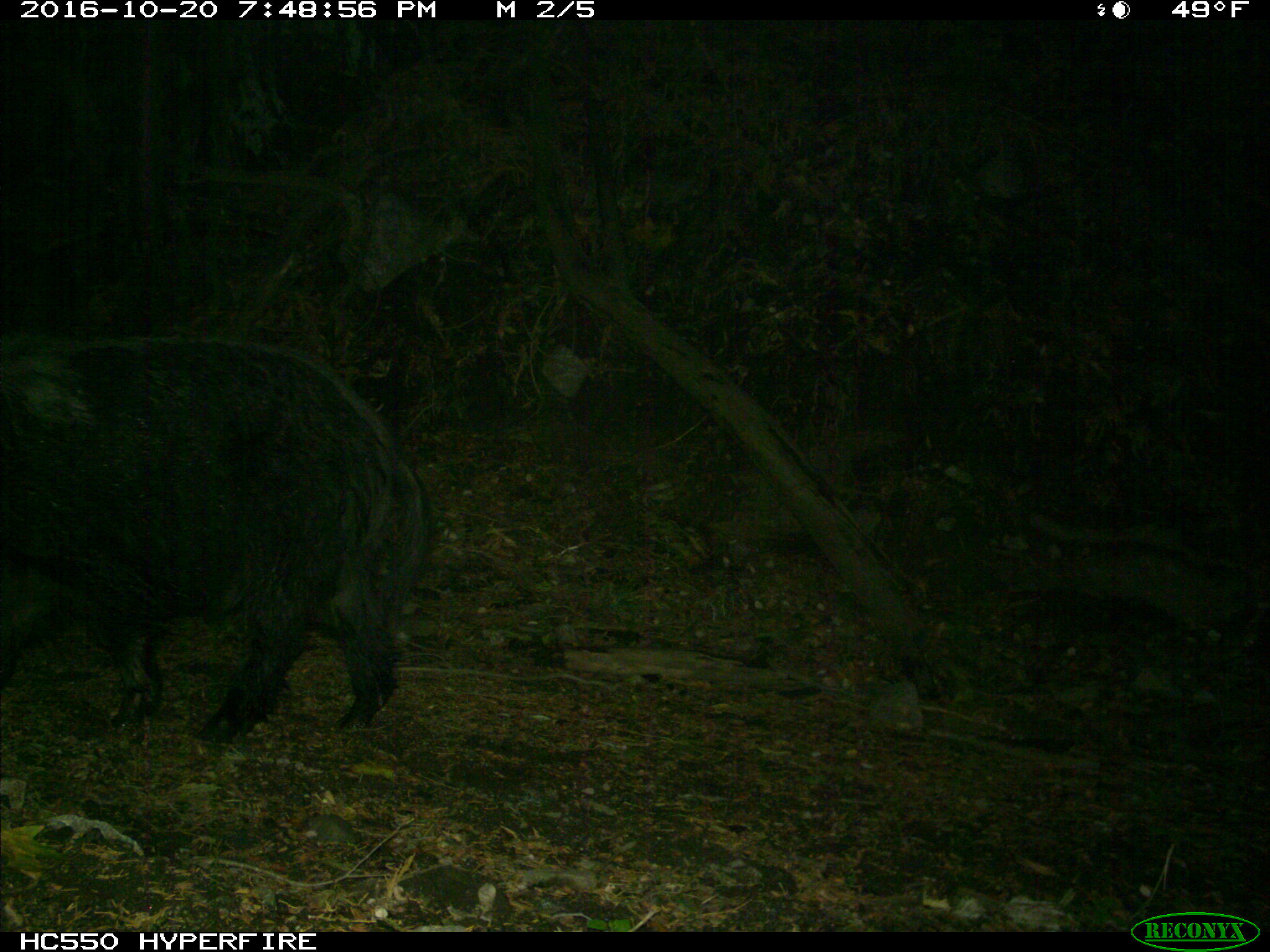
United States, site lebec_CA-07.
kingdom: Animalia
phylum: Chordata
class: Mammalia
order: Artiodactyla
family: Suidae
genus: Sus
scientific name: Sus scrofa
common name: wild boar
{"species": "Sus scrofa (wild boar)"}